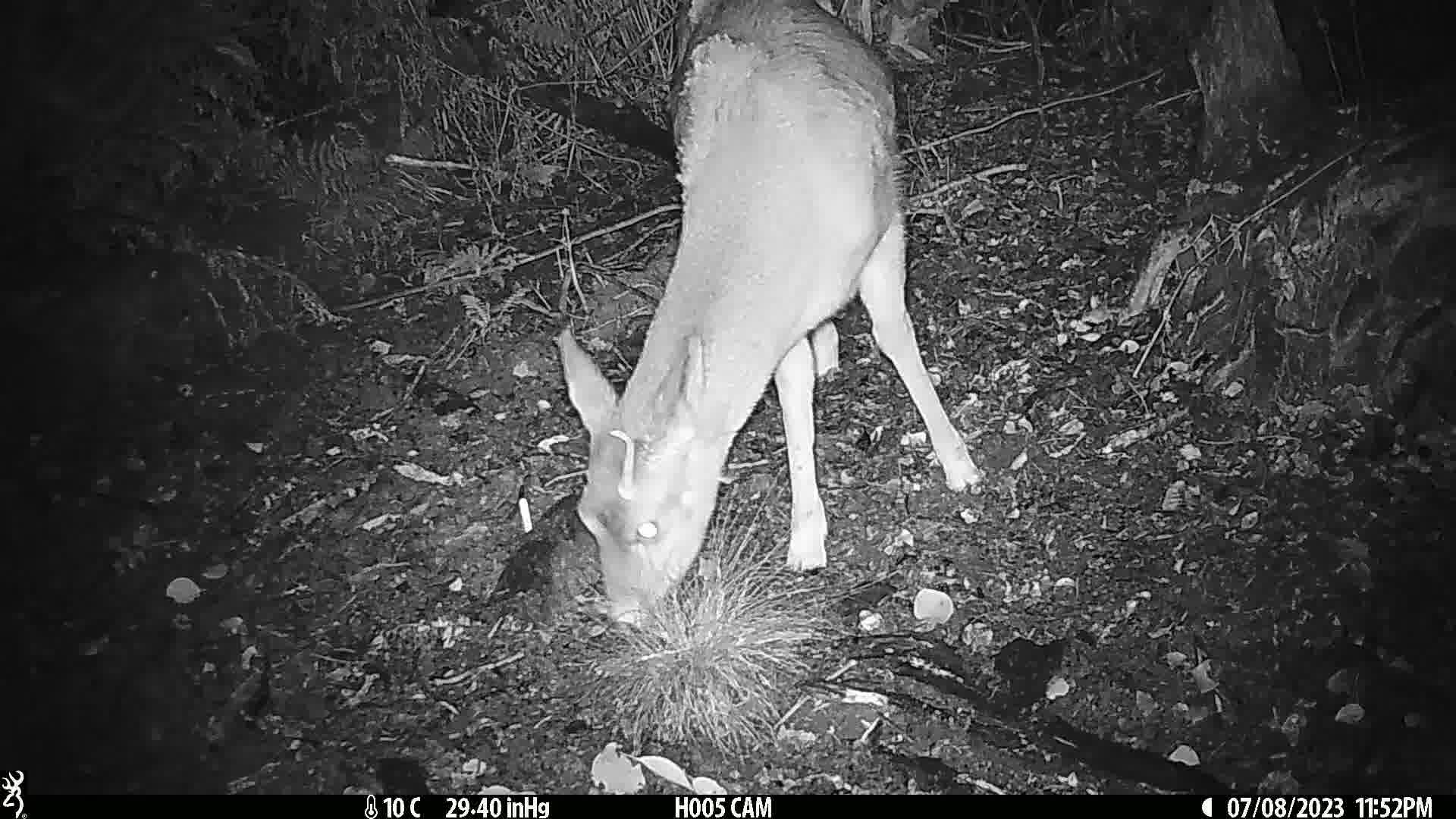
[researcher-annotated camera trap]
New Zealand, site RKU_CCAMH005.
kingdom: Animalia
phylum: Chordata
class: Mammalia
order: Artiodactyla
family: Cervidae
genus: Odocoileus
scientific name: Odocoileus virginianus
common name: white-tailed deer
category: white tailed deer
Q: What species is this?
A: White tailed deer (white-tailed deer) (Odocoileus virginianus).